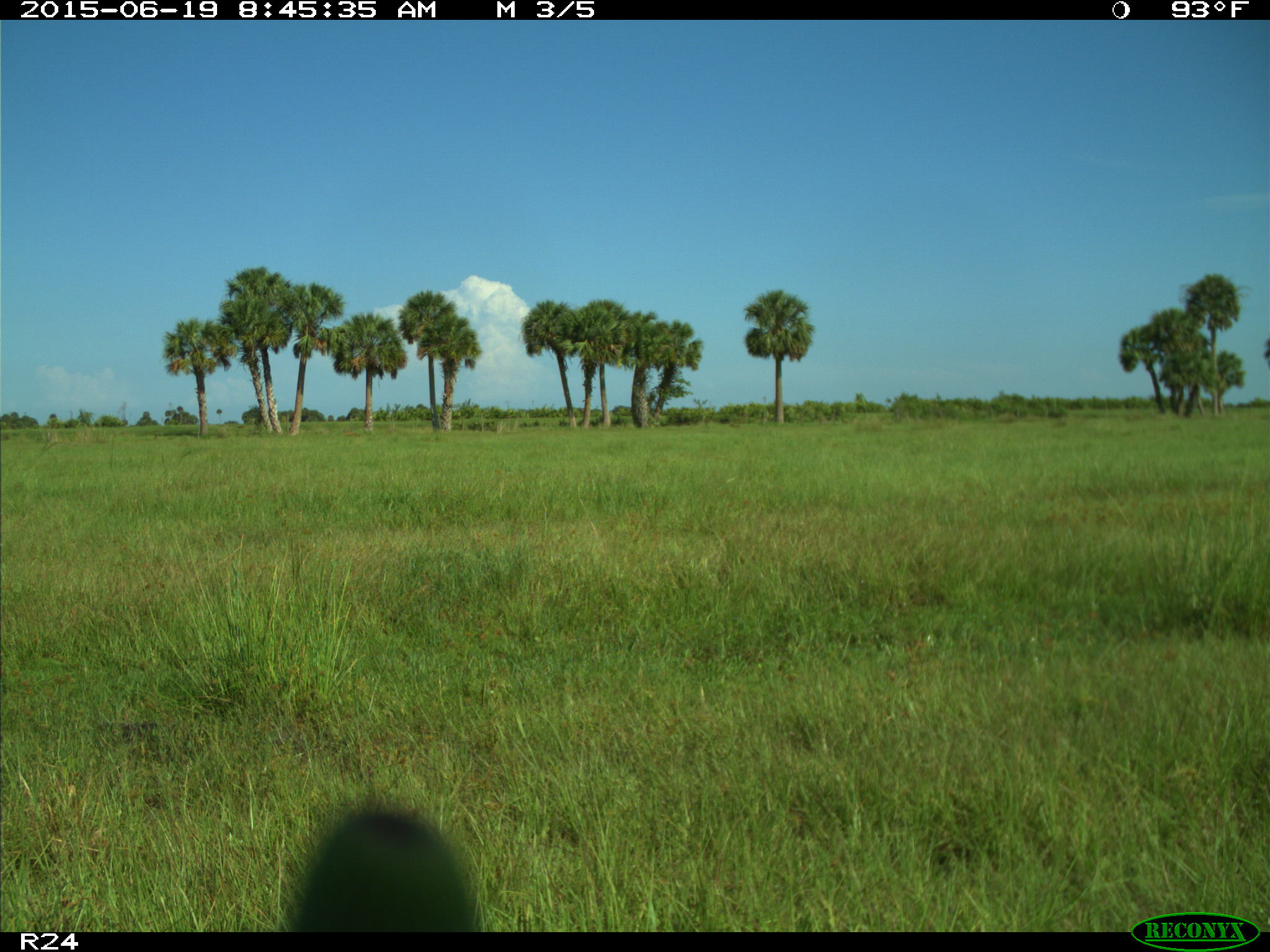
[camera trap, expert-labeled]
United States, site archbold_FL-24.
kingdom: Animalia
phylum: Chordata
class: Mammalia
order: Artiodactyla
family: Bovidae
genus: Bos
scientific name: Bos taurus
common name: domestic cow